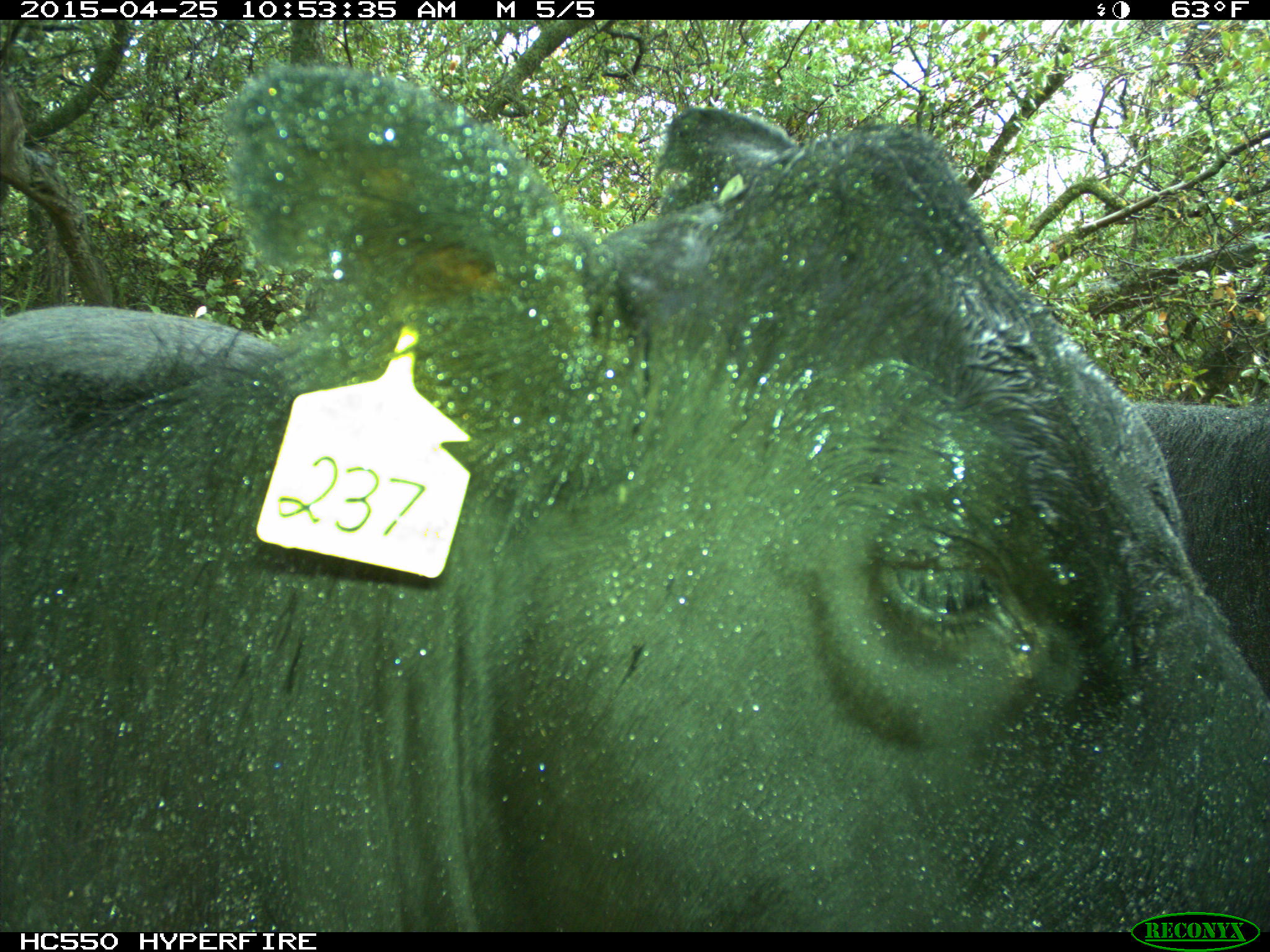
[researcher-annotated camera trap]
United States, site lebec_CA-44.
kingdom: Animalia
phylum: Chordata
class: Mammalia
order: Artiodactyla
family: Suidae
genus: Sus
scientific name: Sus scrofa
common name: wild boar